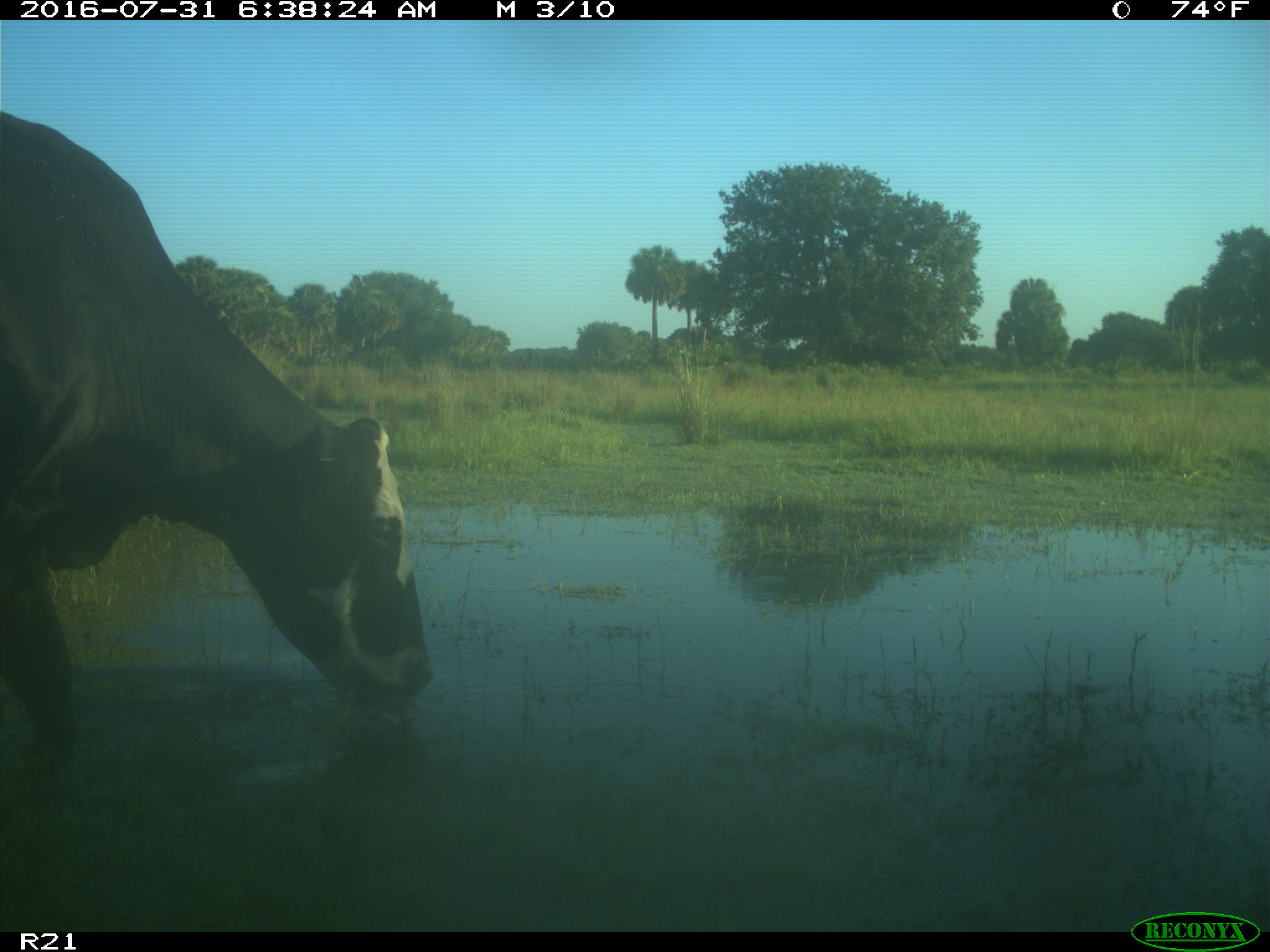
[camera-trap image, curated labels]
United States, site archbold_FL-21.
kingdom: Animalia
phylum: Chordata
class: Mammalia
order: Artiodactyla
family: Bovidae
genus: Bos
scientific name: Bos taurus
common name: domestic cow